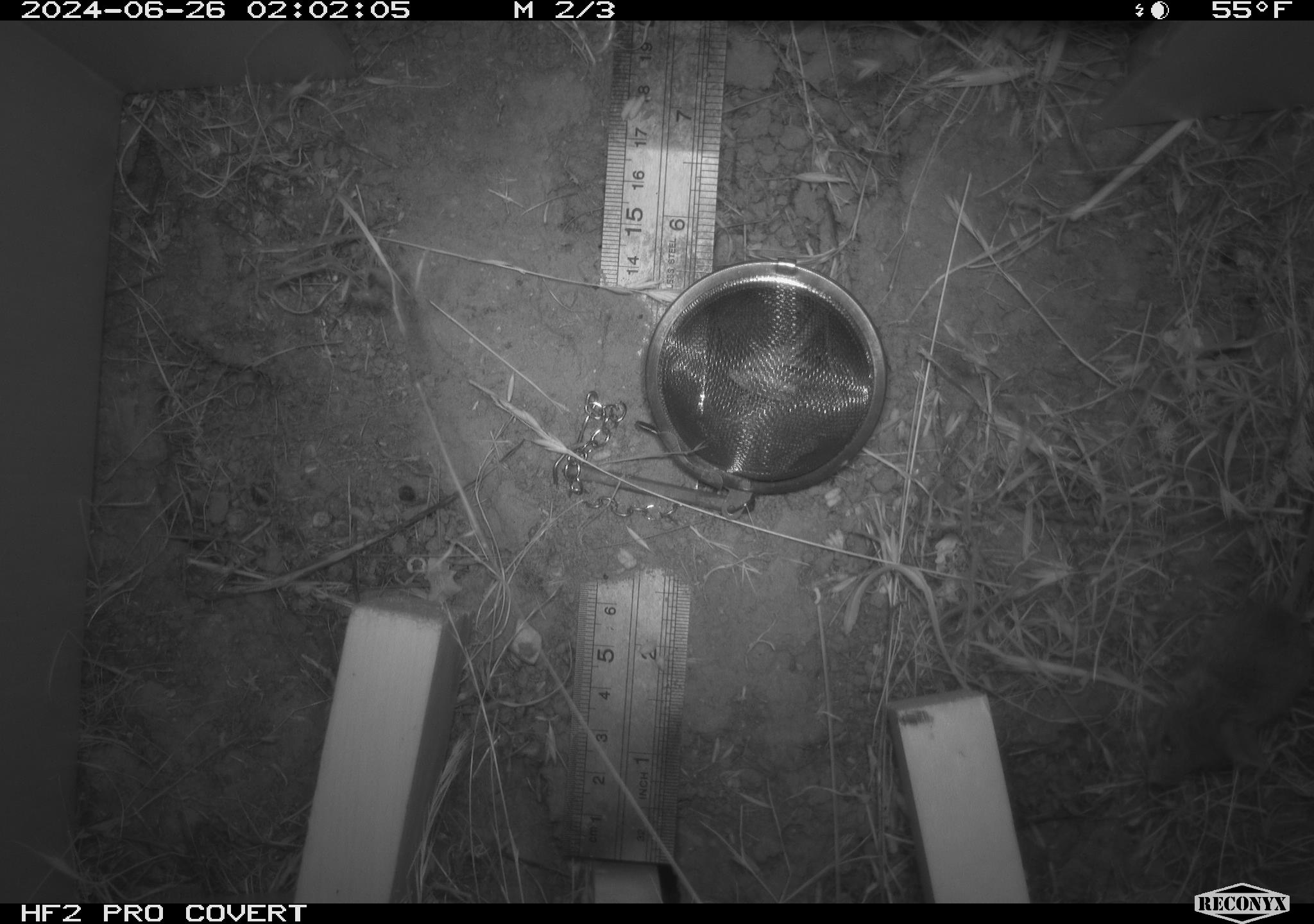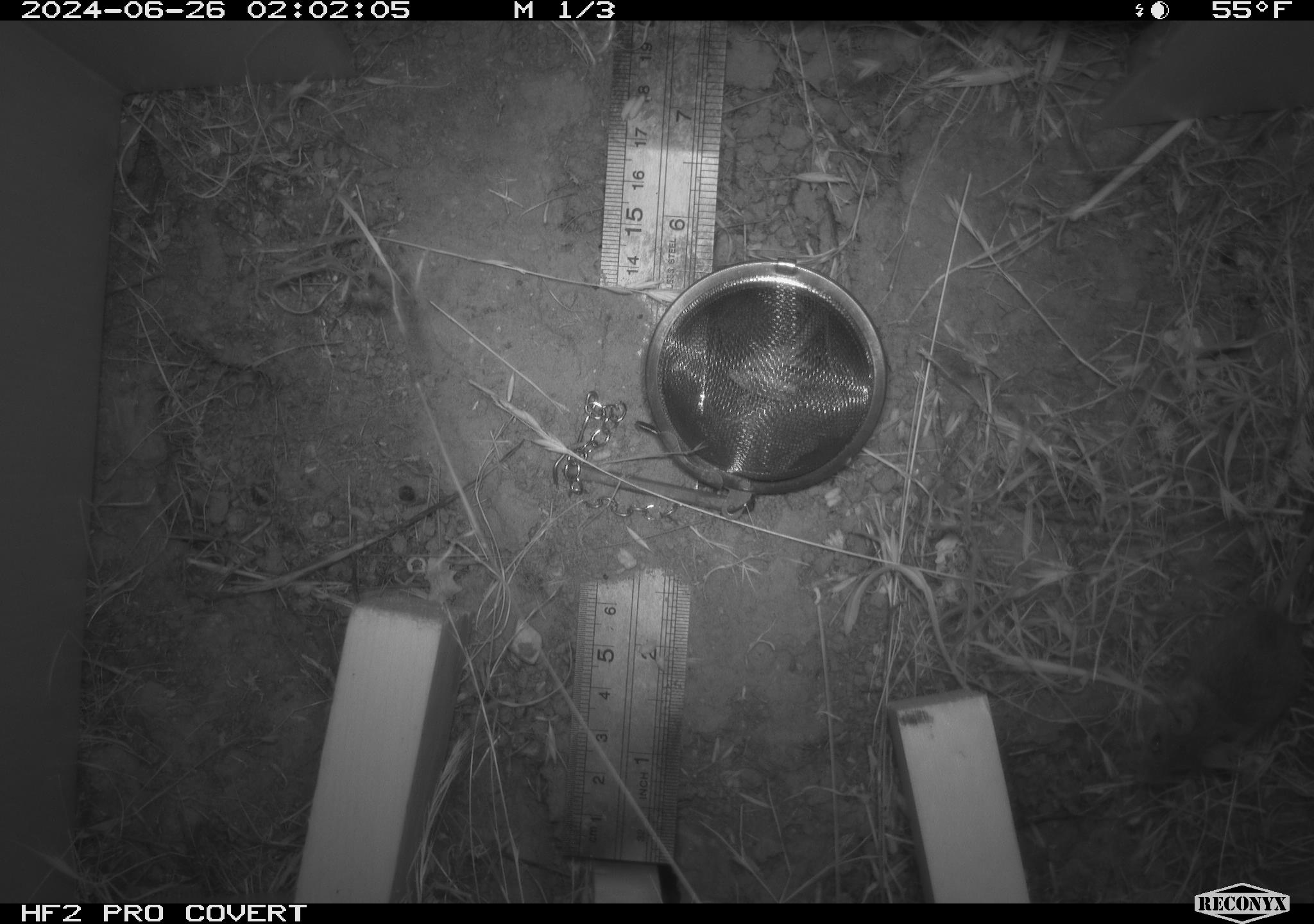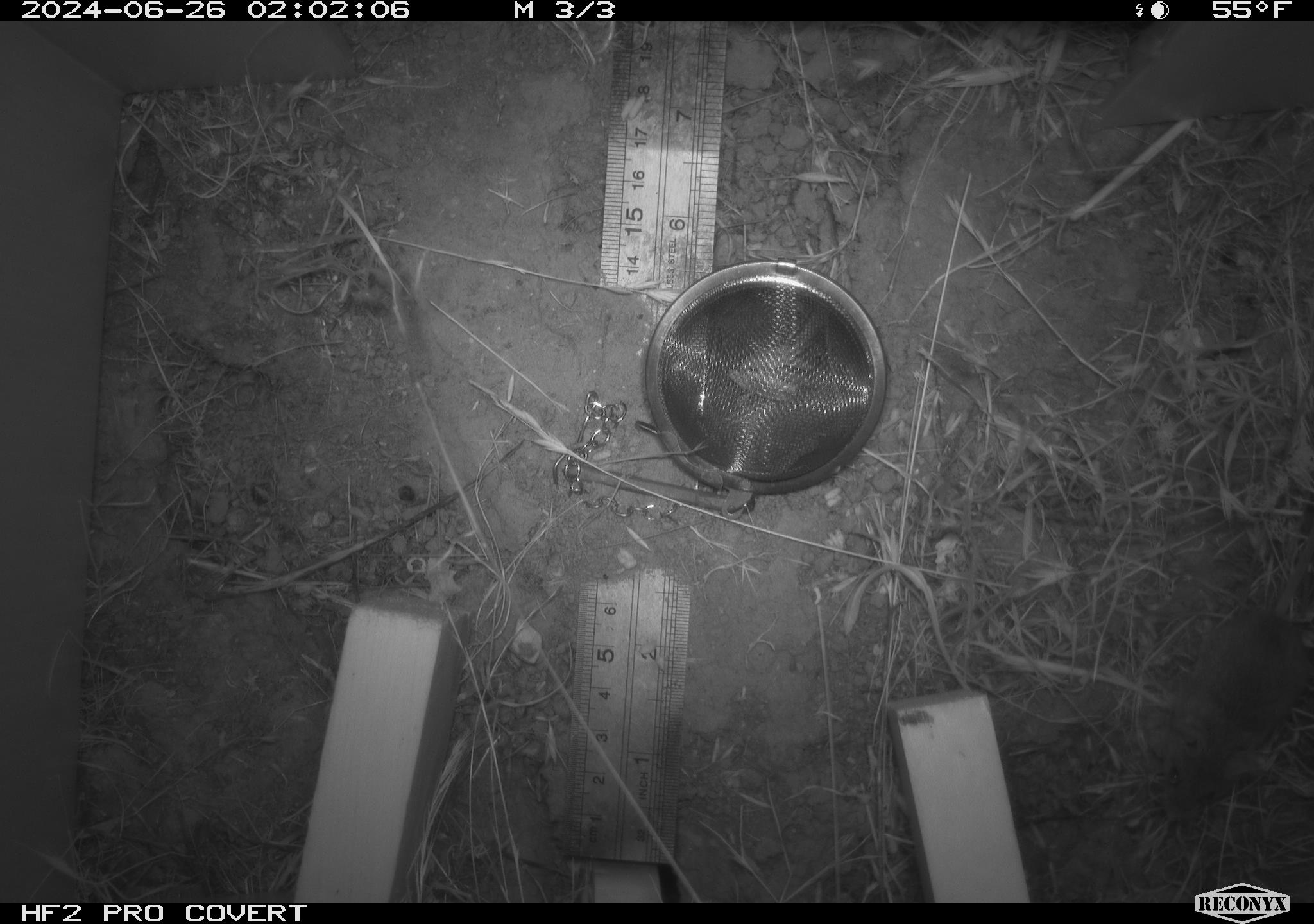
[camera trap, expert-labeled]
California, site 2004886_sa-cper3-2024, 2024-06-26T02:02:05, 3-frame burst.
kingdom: Animalia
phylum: Chordata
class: Mammalia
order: Rodentia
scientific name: Rodentia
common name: rodent